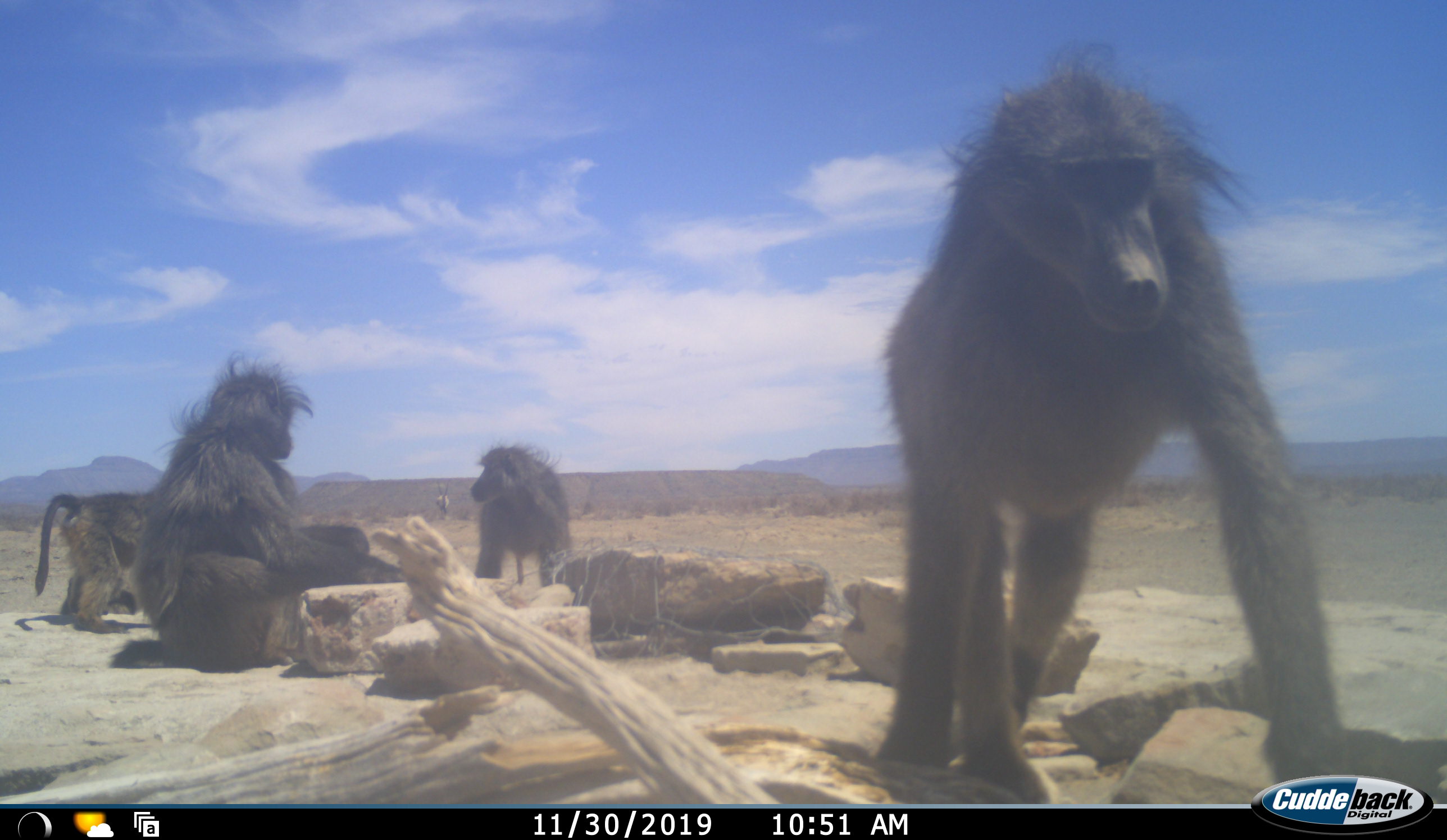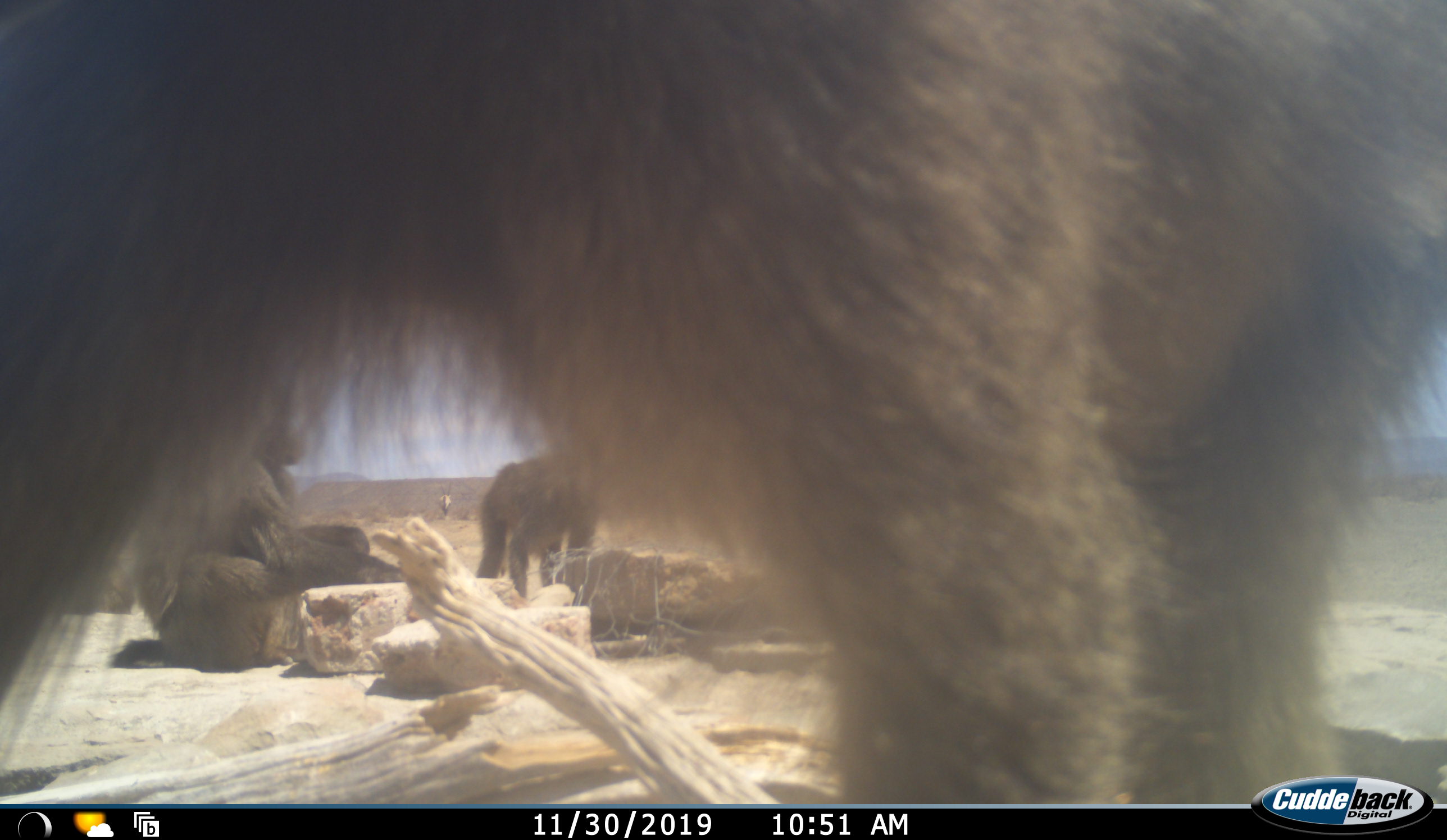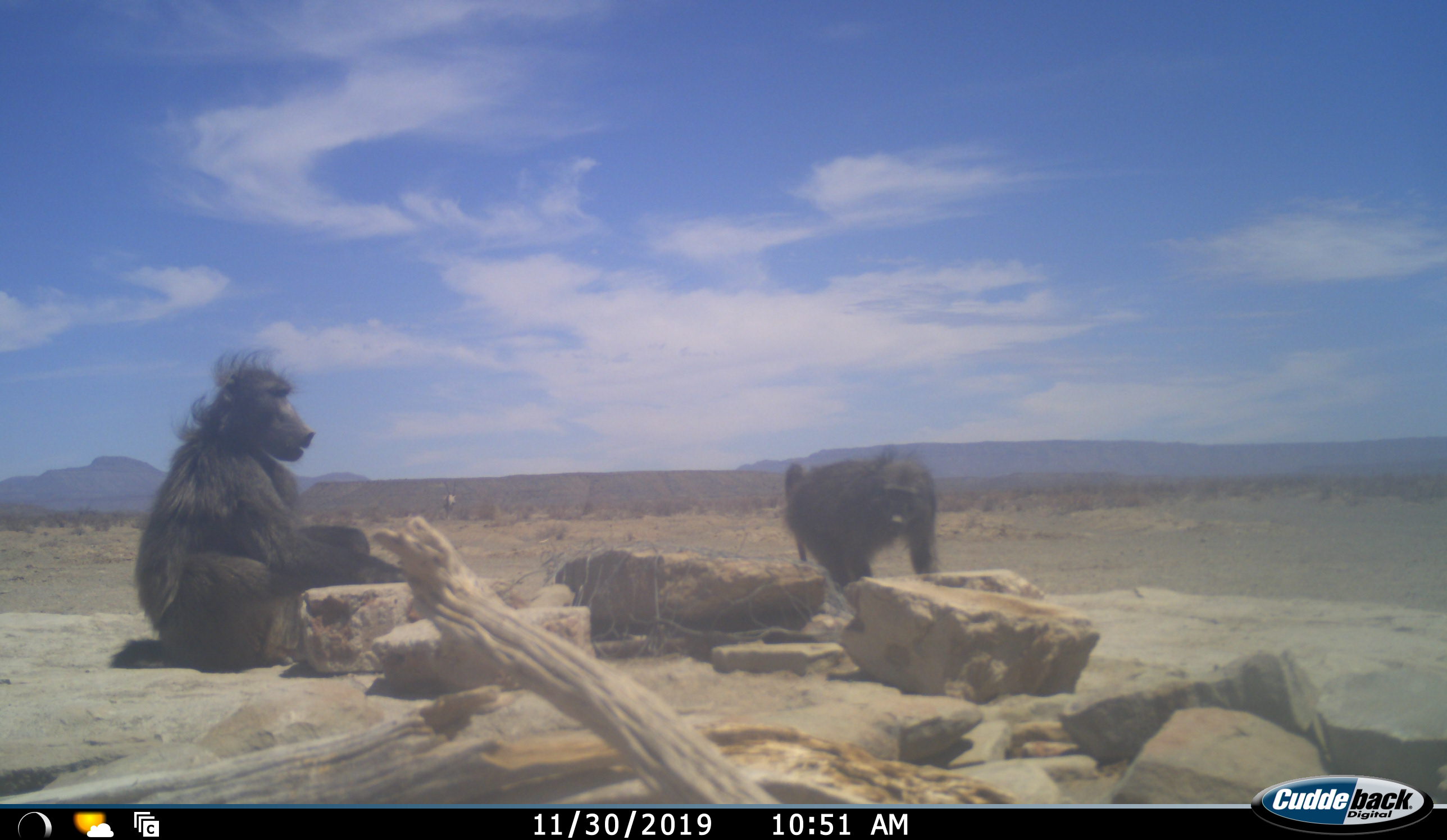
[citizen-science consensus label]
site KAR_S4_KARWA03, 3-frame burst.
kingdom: Animalia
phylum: Chordata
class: Mammalia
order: Primates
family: Cercopithecidae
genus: Papio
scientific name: Papio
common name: baboon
Baboon (Papio), count 4. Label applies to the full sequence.